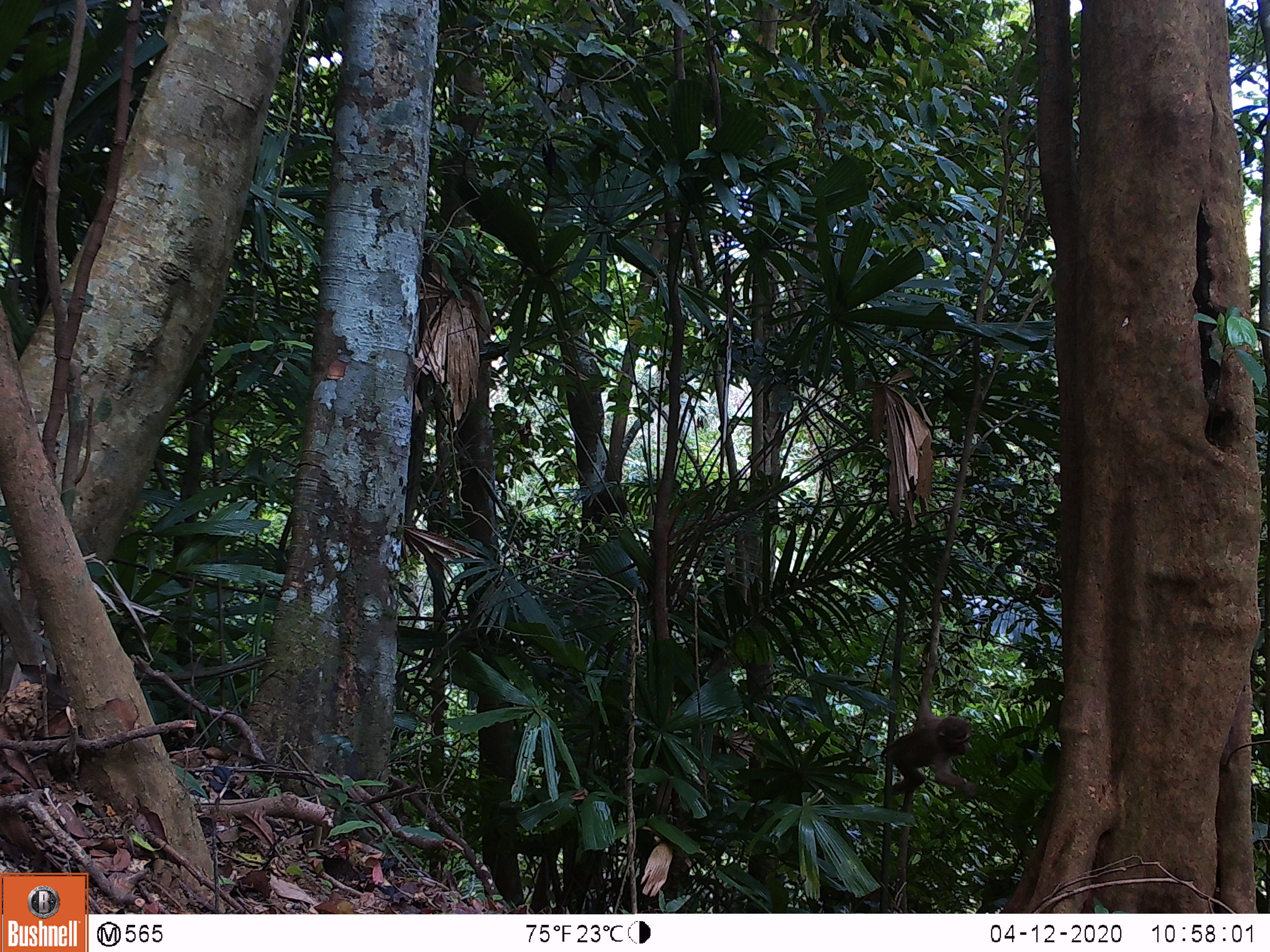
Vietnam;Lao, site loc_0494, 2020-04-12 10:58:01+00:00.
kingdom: Animalia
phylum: Chordata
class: Mammalia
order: Primates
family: Cercopithecidae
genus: Macaca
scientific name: Macaca nemestrina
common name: pig-tailed macaque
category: pig tailed macaque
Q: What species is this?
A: Pig tailed macaque (pig-tailed macaque) (Macaca nemestrina).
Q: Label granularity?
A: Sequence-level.